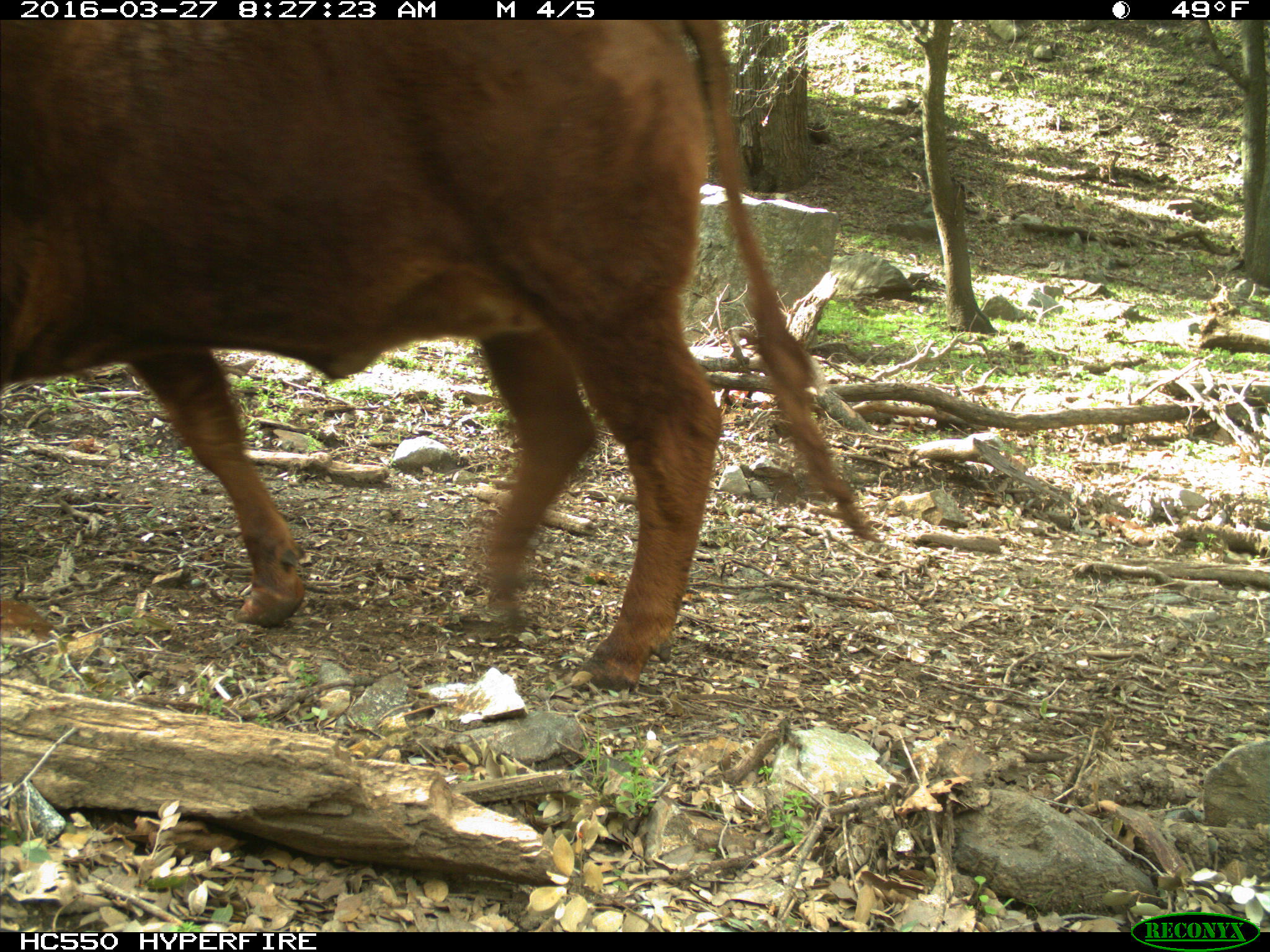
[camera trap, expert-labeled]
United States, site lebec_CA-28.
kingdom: Animalia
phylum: Chordata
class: Mammalia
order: Artiodactyla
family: Bovidae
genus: Bos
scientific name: Bos taurus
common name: domestic cow